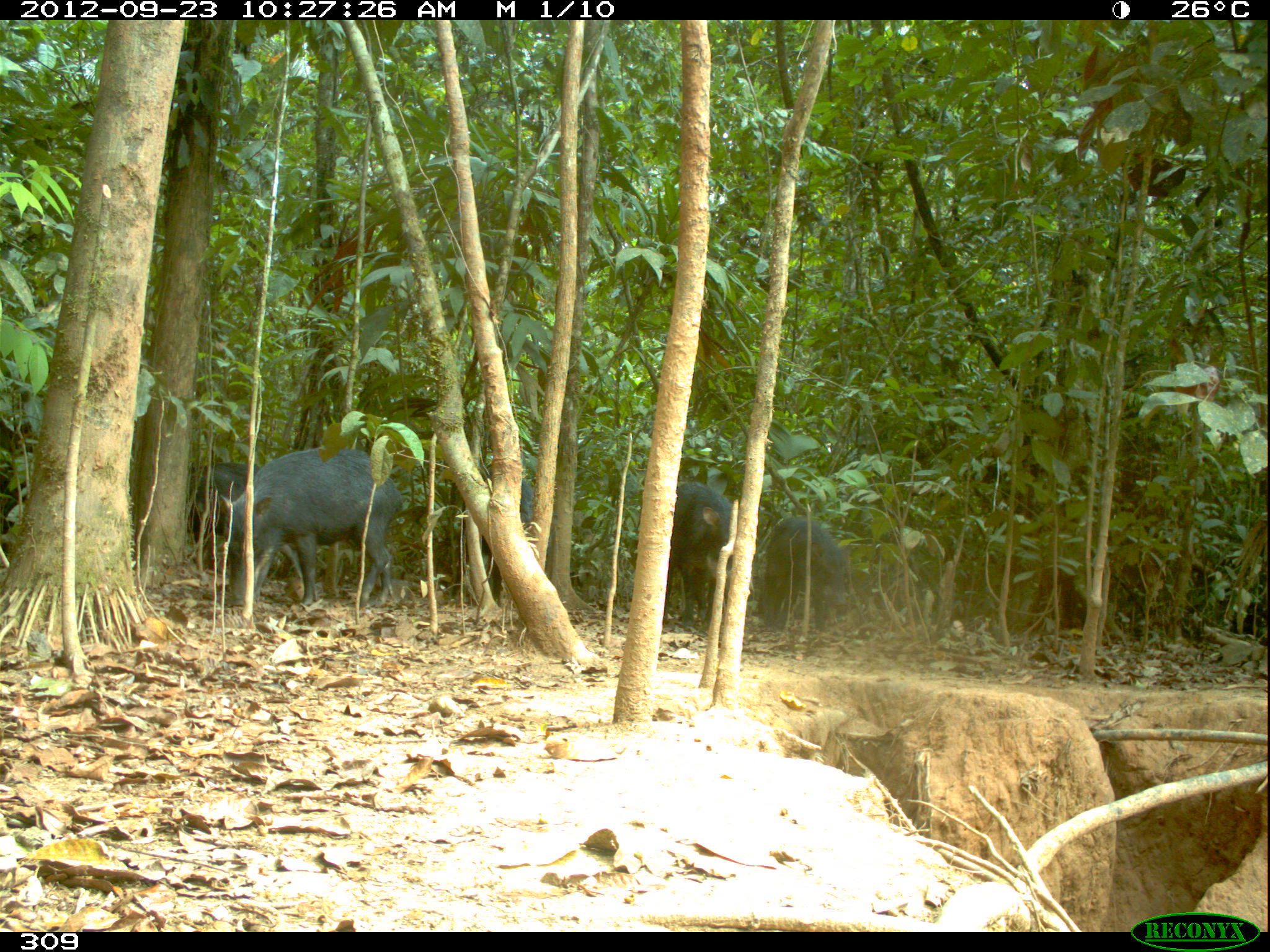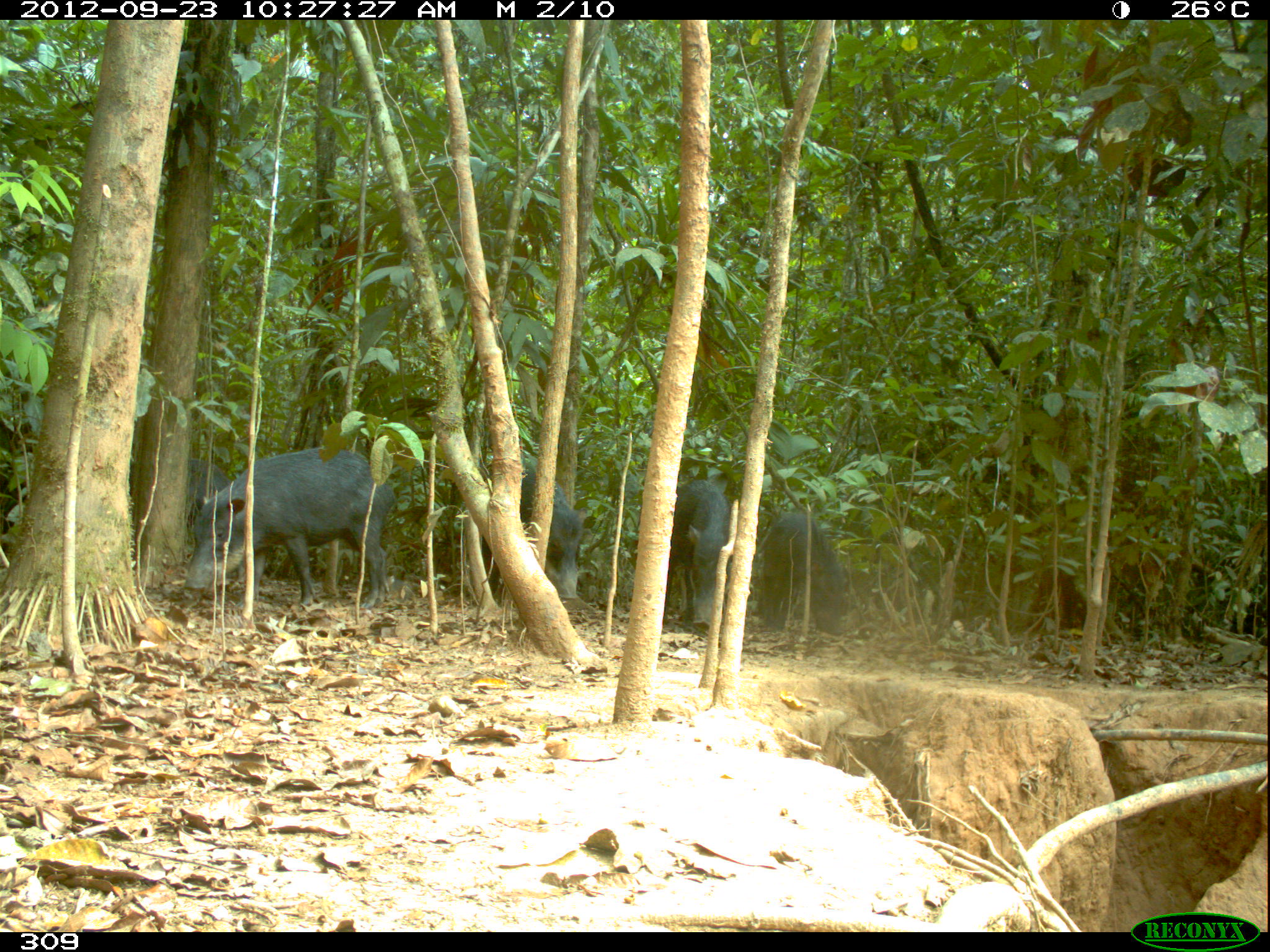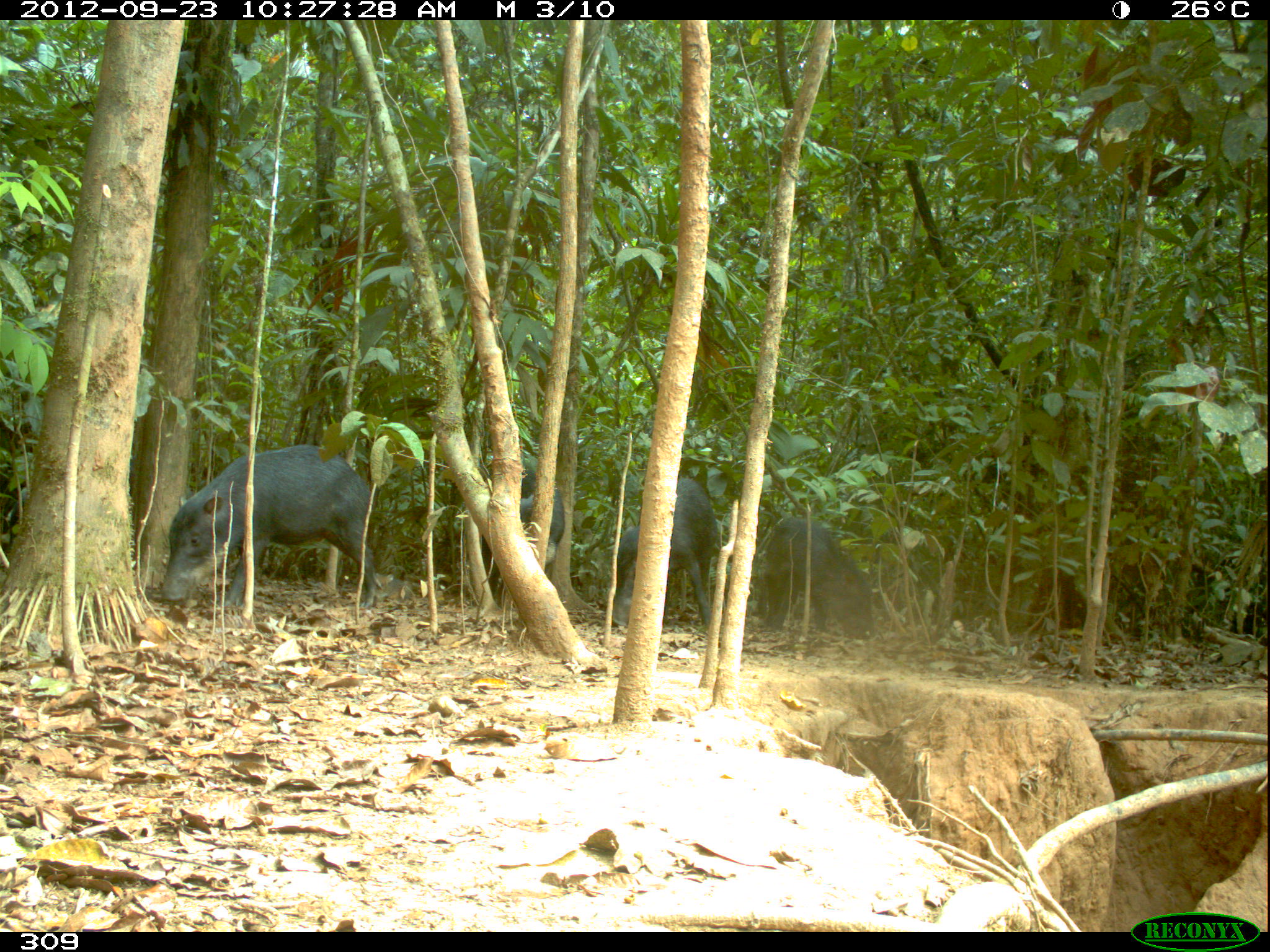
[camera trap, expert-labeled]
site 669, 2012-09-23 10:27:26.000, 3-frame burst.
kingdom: Animalia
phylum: Chordata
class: Mammalia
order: Artiodactyla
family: Tayassuidae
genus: Tayassu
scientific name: Tayassu pecari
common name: white-lipped peccary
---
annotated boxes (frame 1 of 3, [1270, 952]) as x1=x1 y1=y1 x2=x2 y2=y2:
tayassu pecari: x1=218 y1=446 x2=401 y2=606; x1=449 y1=470 x2=557 y2=604; x1=185 y1=462 x2=301 y2=583; x1=662 y1=481 x2=753 y2=630; x1=757 y1=518 x2=852 y2=631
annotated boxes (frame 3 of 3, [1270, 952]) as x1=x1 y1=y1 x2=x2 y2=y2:
tayassu pecari: x1=160 y1=444 x2=381 y2=608; x1=611 y1=479 x2=719 y2=631; x1=757 y1=516 x2=871 y2=636; x1=480 y1=463 x2=564 y2=605; x1=6 y1=454 x2=29 y2=529